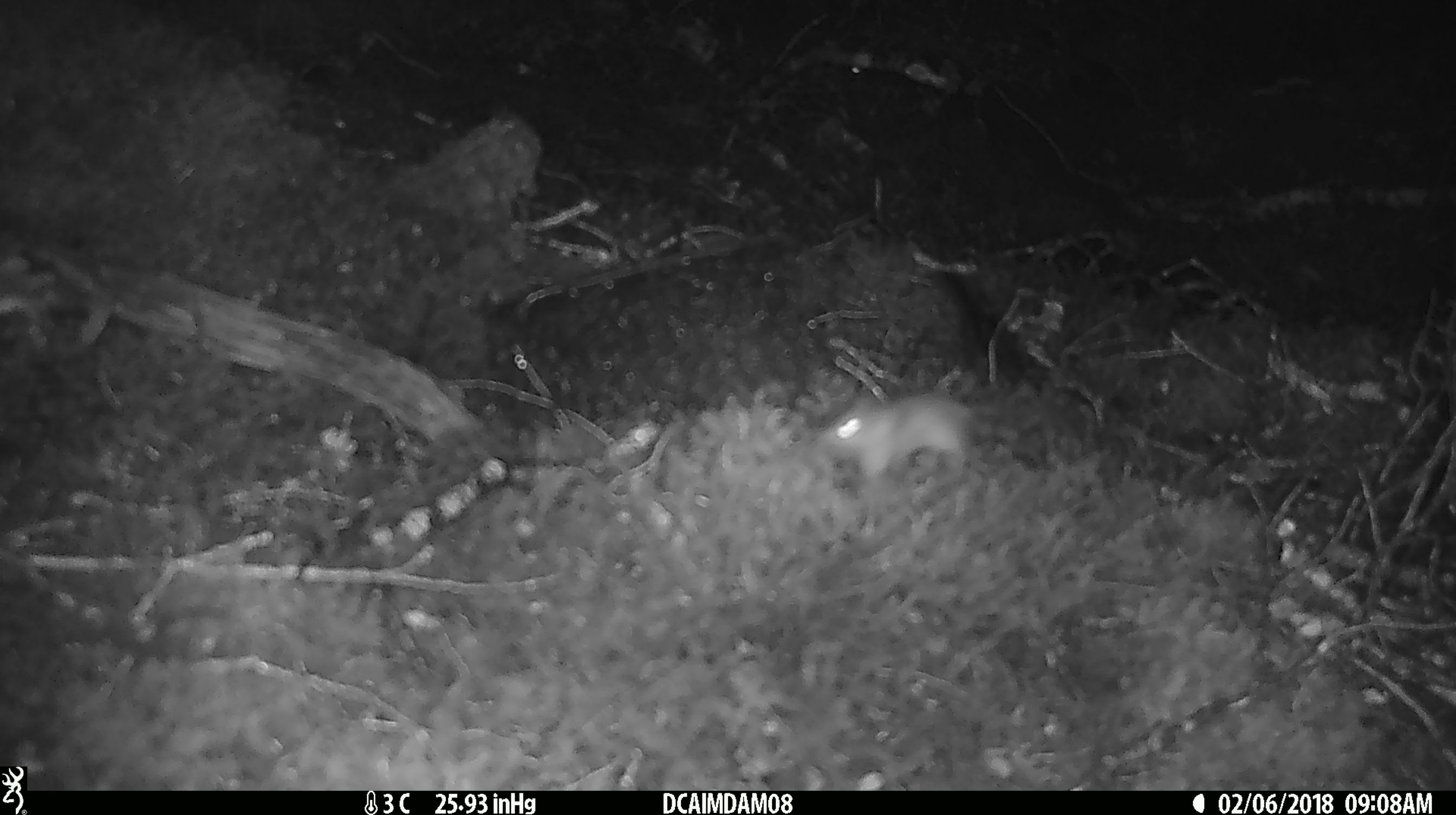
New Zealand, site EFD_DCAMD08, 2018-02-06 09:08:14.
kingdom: Animalia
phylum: Chordata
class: Mammalia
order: Rodentia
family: Muridae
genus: Mus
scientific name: Mus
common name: mouse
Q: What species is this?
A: Mouse (Mus).